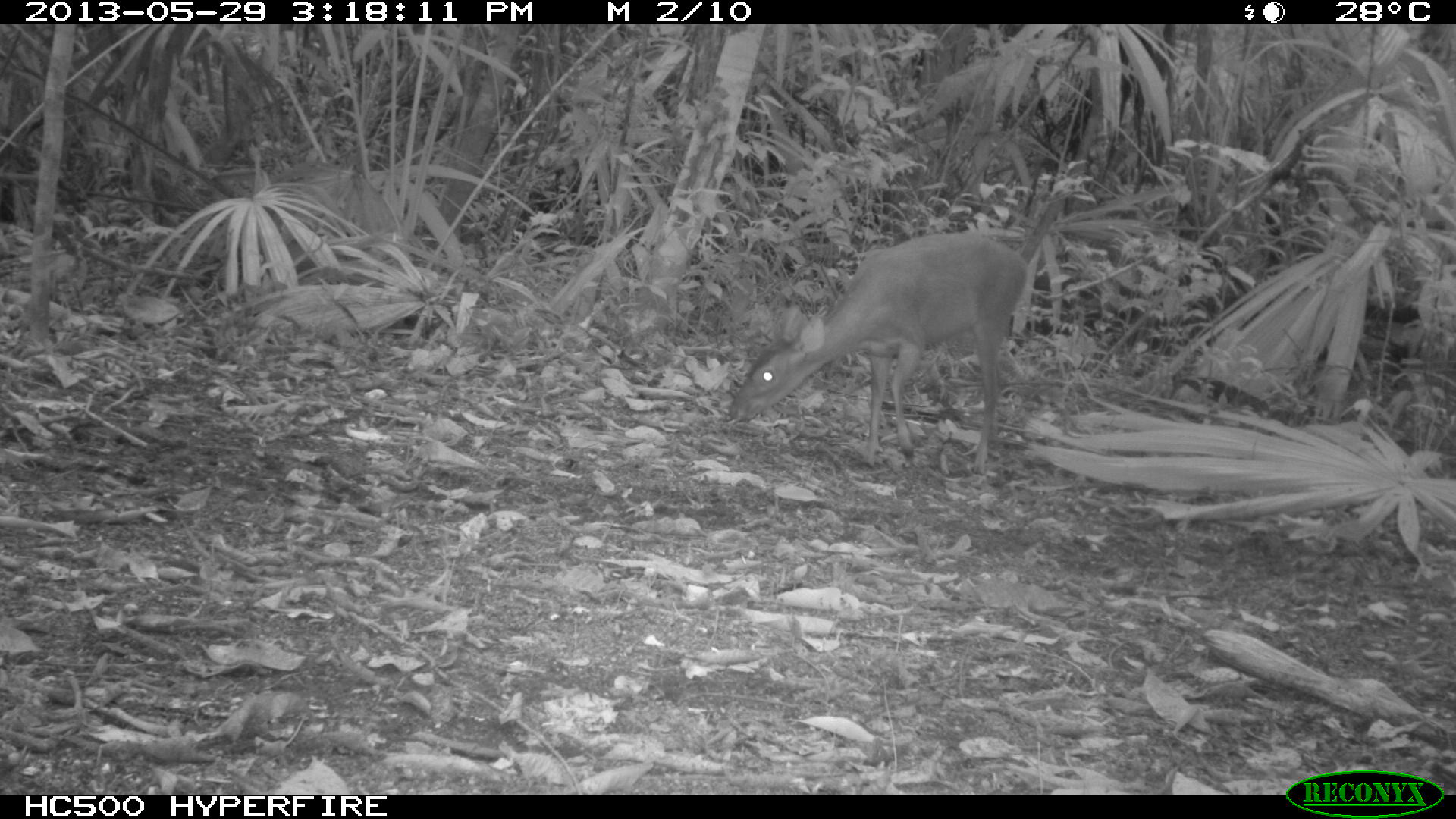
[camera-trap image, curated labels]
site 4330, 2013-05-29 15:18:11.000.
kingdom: Animalia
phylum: Chordata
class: Mammalia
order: Artiodactyla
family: Cervidae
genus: Mazama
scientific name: Mazama temama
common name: central american red brocket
Mazama temama (central american red brocket), count 1, sex female.